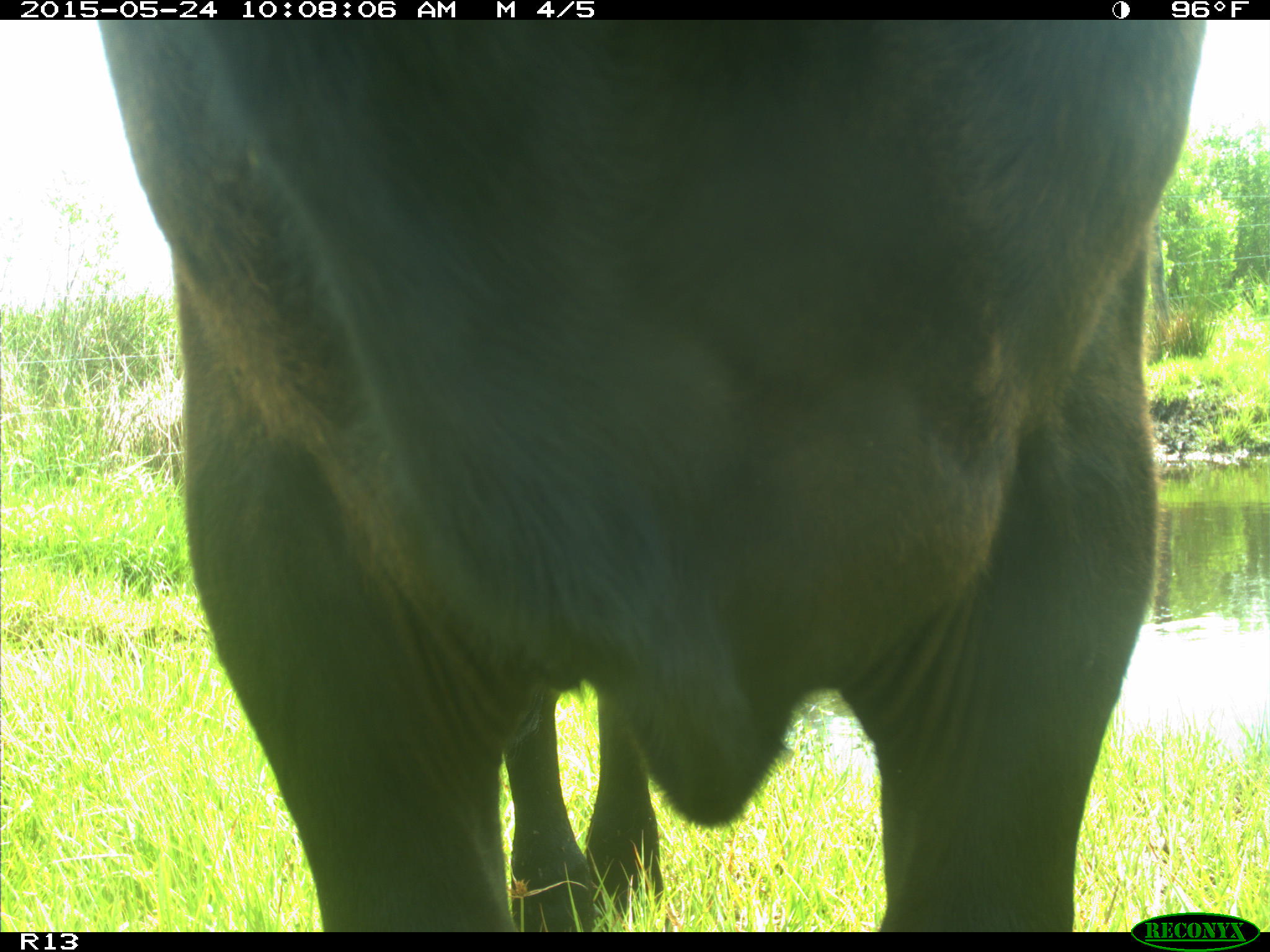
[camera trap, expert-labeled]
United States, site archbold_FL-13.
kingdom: Animalia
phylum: Chordata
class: Mammalia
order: Artiodactyla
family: Bovidae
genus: Bos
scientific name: Bos taurus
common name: domestic cow